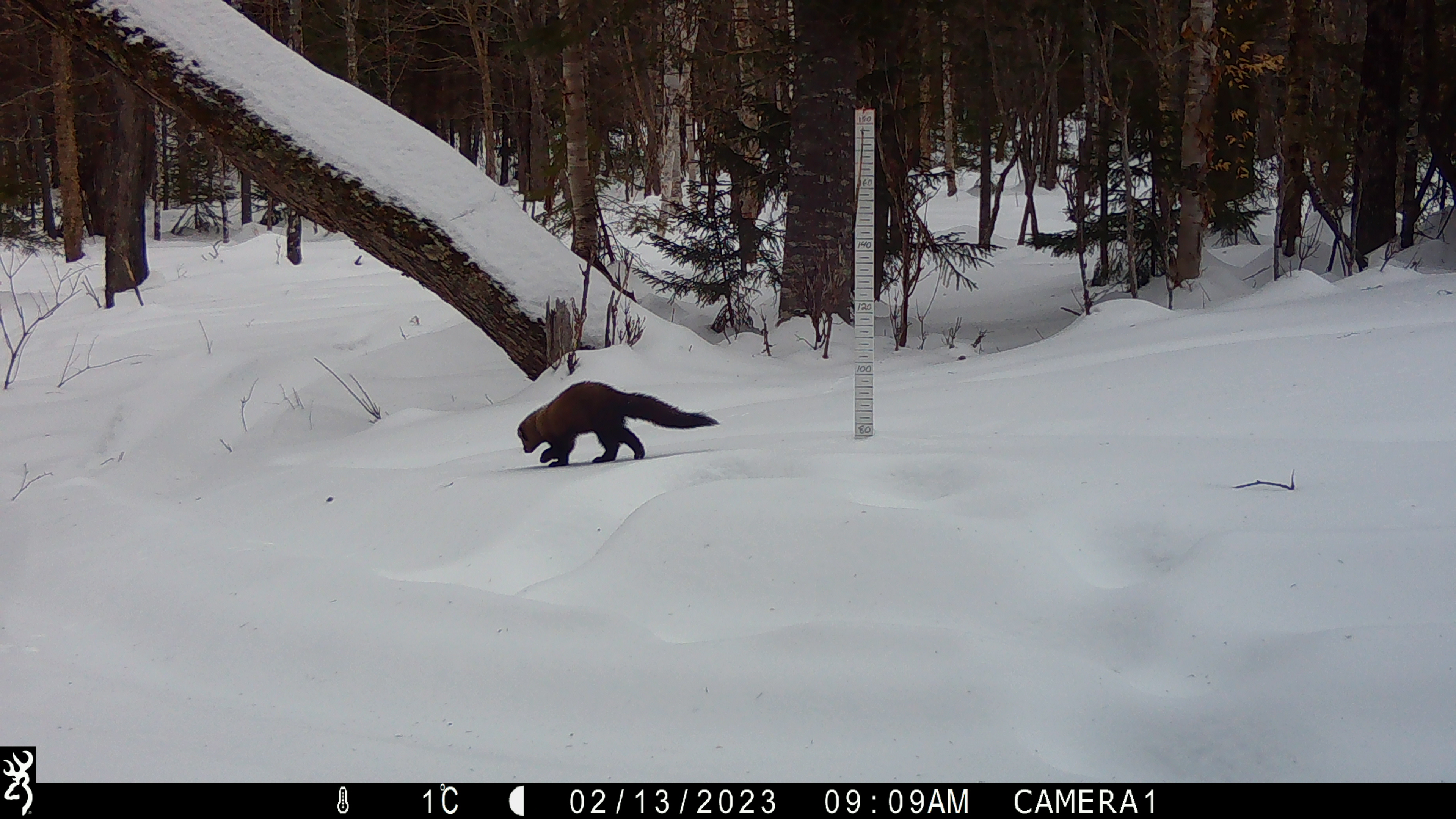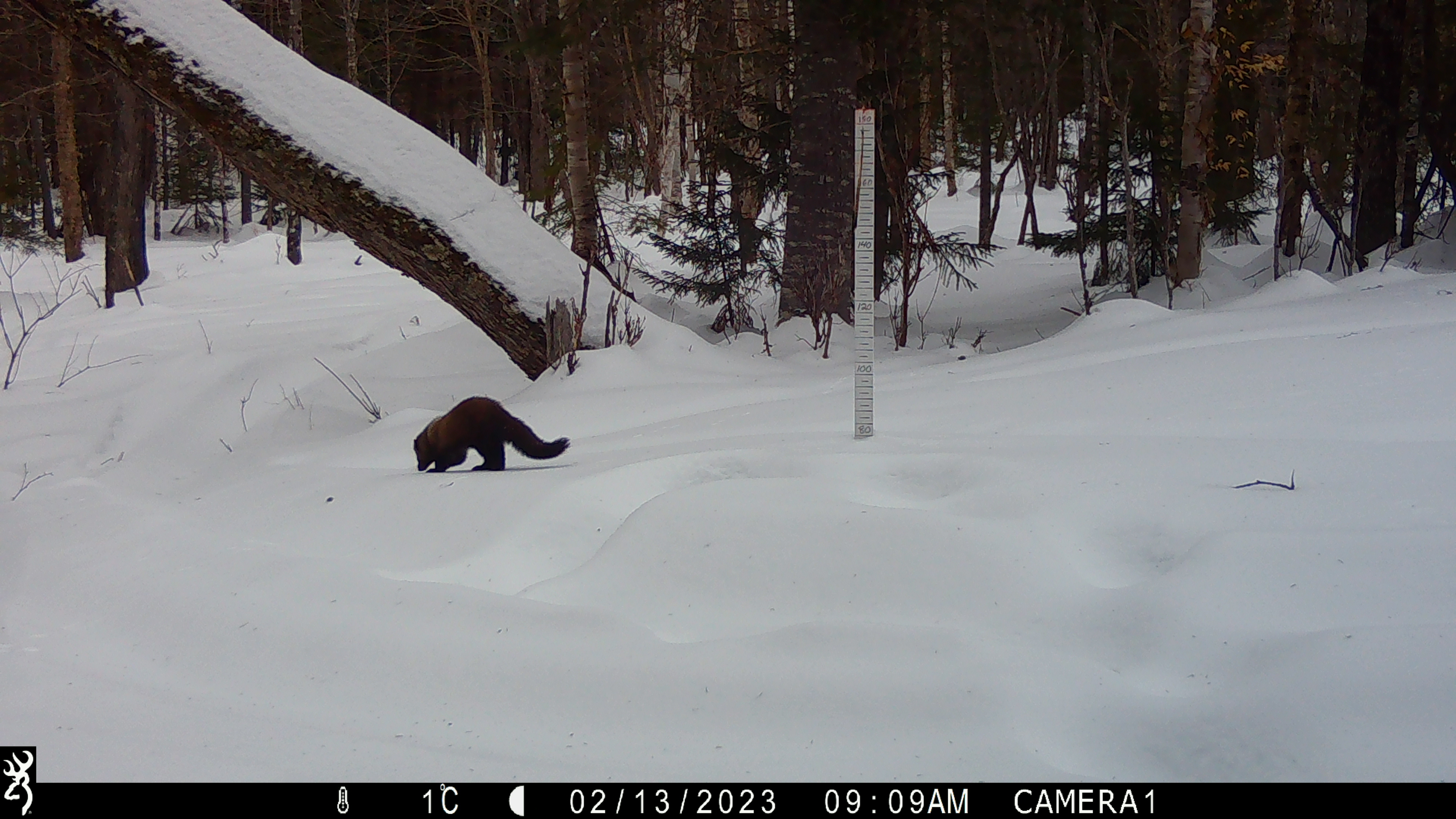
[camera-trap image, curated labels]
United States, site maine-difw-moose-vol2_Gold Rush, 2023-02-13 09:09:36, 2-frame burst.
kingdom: Animalia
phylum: Chordata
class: Mammalia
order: Carnivora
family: Mustelidae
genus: Pekania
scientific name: Pekania pennanti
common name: fisher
Fisher (Pekania pennanti).